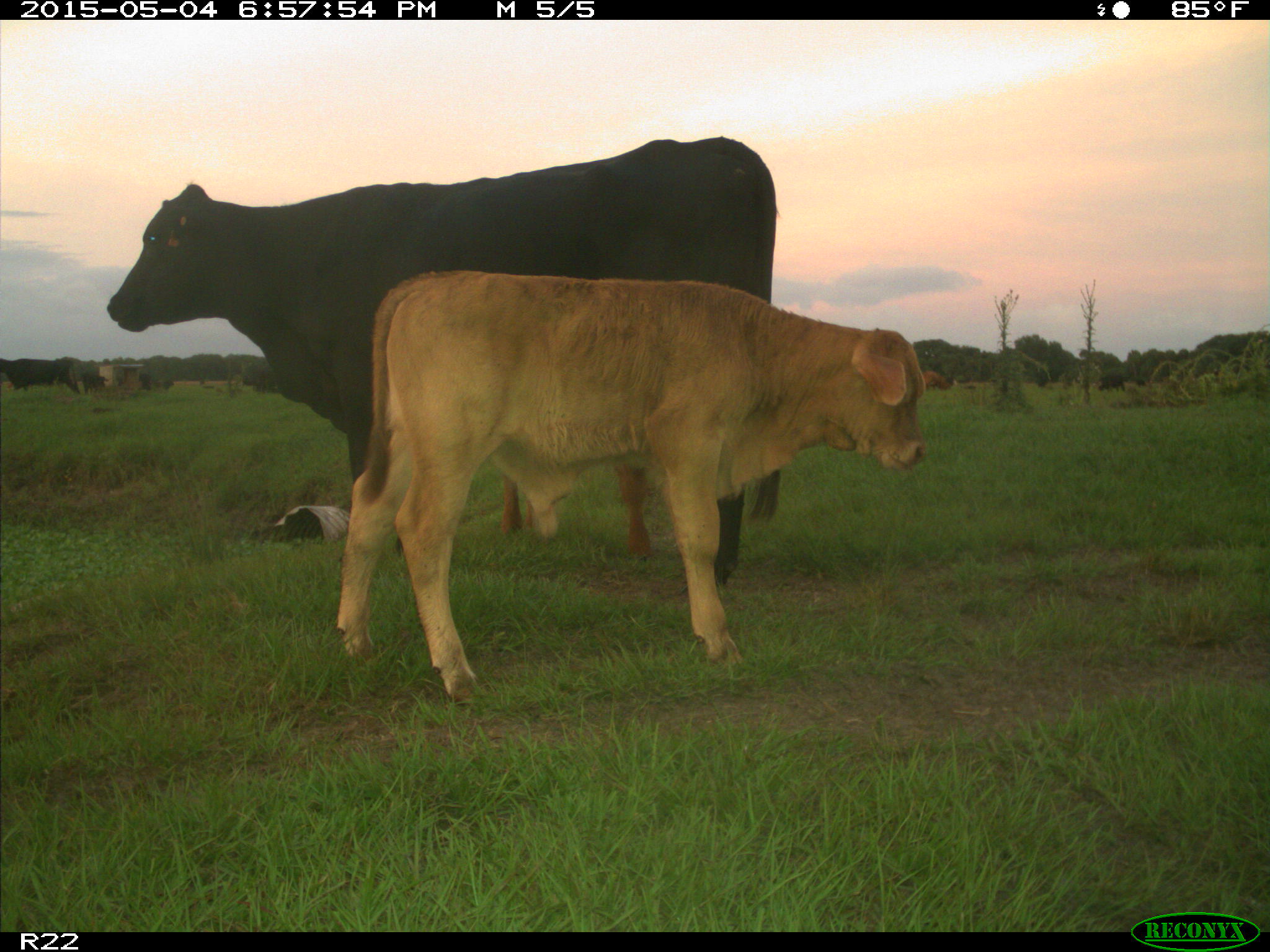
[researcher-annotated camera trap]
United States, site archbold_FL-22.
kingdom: Animalia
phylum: Chordata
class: Mammalia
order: Artiodactyla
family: Bovidae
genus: Bos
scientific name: Bos taurus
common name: domestic cow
Bos taurus (domestic cow).